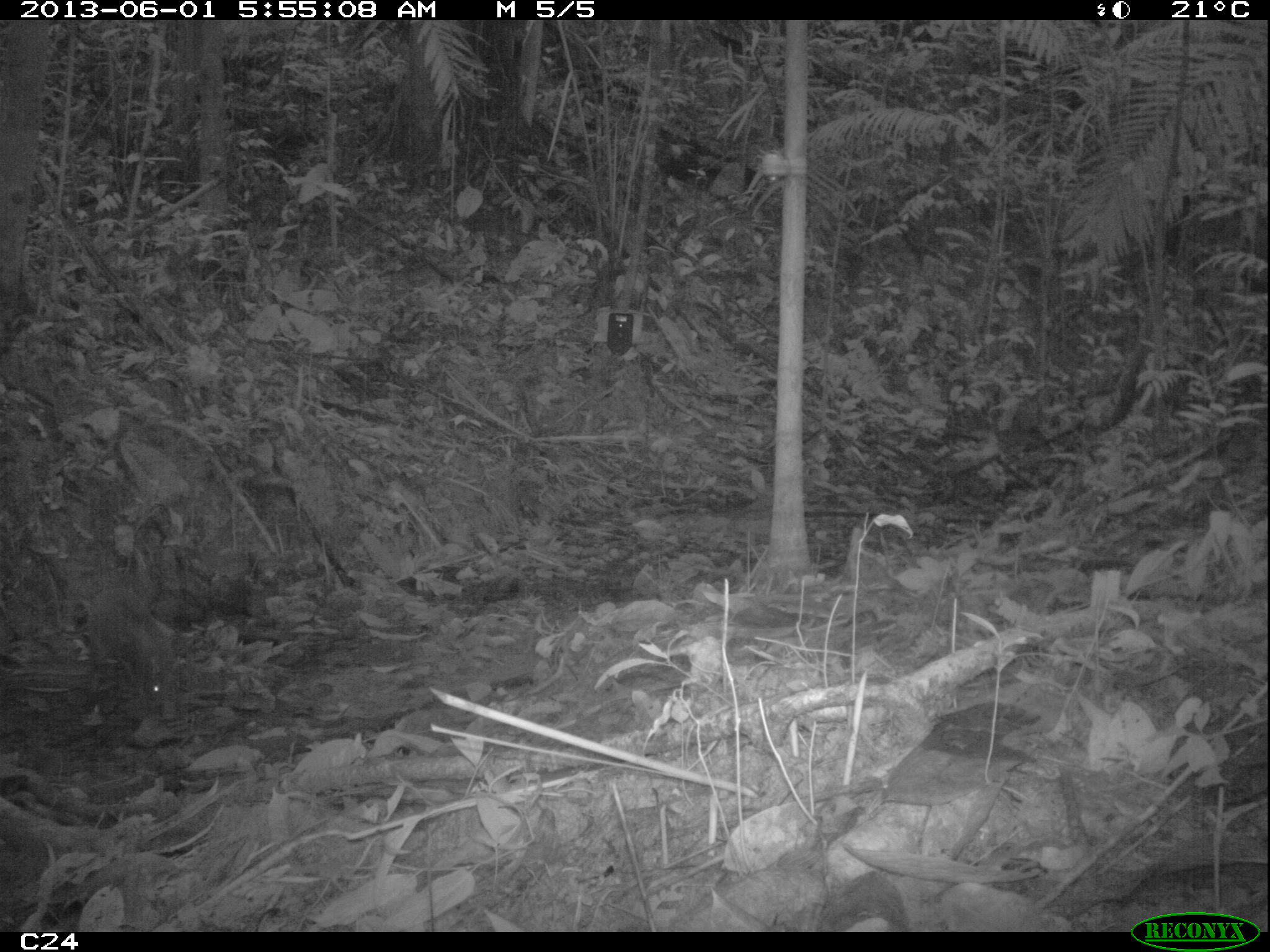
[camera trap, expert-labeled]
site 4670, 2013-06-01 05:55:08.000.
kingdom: Animalia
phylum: Chordata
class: Mammalia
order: Rodentia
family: Dasyproctidae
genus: Dasyprocta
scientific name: Dasyprocta leporina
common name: red-rumped agouti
Dasyprocta leporina (red-rumped agouti), count 1, age adult.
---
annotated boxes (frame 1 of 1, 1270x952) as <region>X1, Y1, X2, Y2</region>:
dasyprocta leporina: <region>80, 586, 184, 722</region>